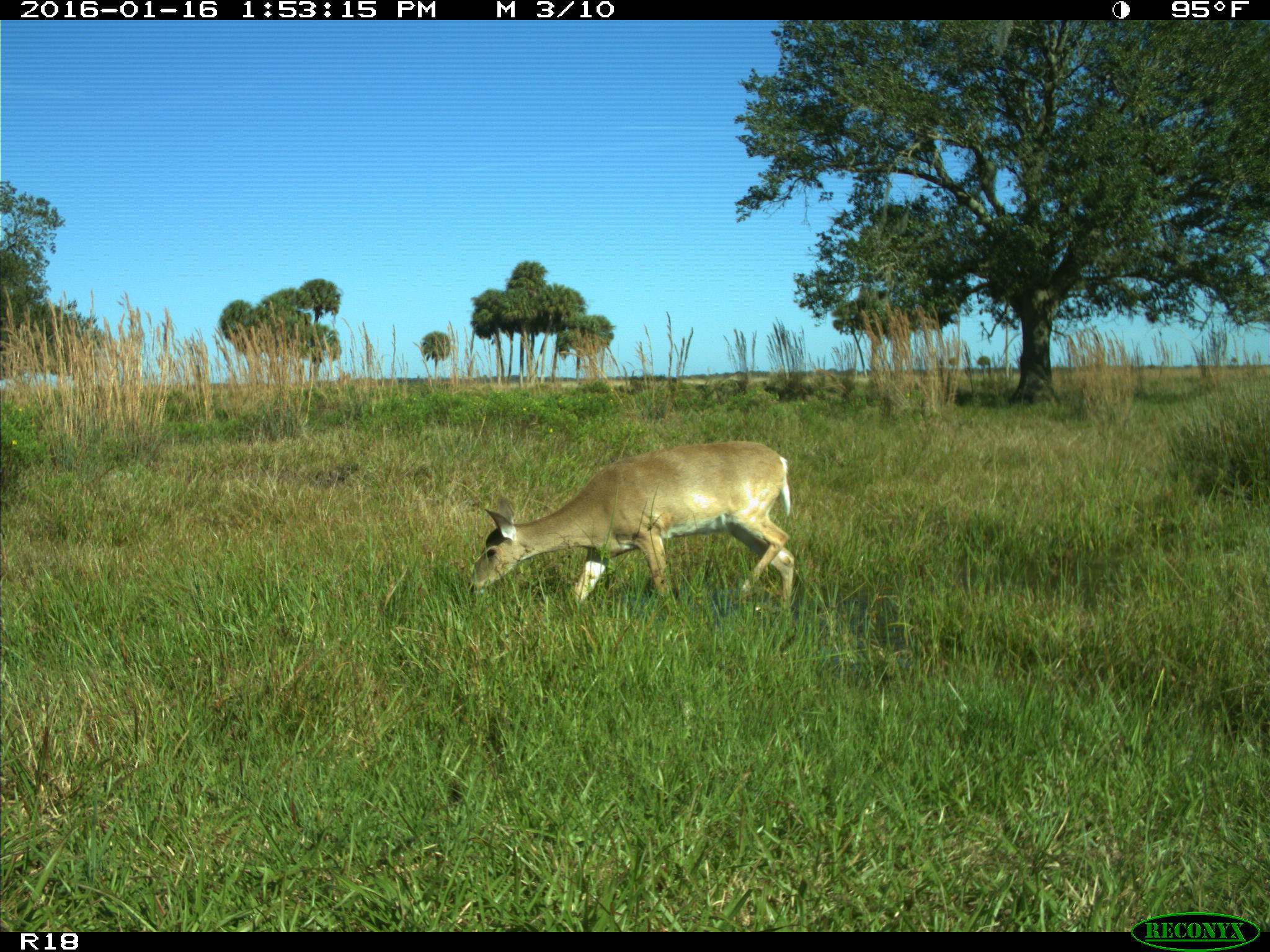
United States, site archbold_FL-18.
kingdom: Animalia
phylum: Chordata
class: Mammalia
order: Artiodactyla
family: Cervidae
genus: Odocoileus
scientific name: Odocoileus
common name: deer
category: unidentified deer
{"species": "unidentified deer (deer) (Odocoileus)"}